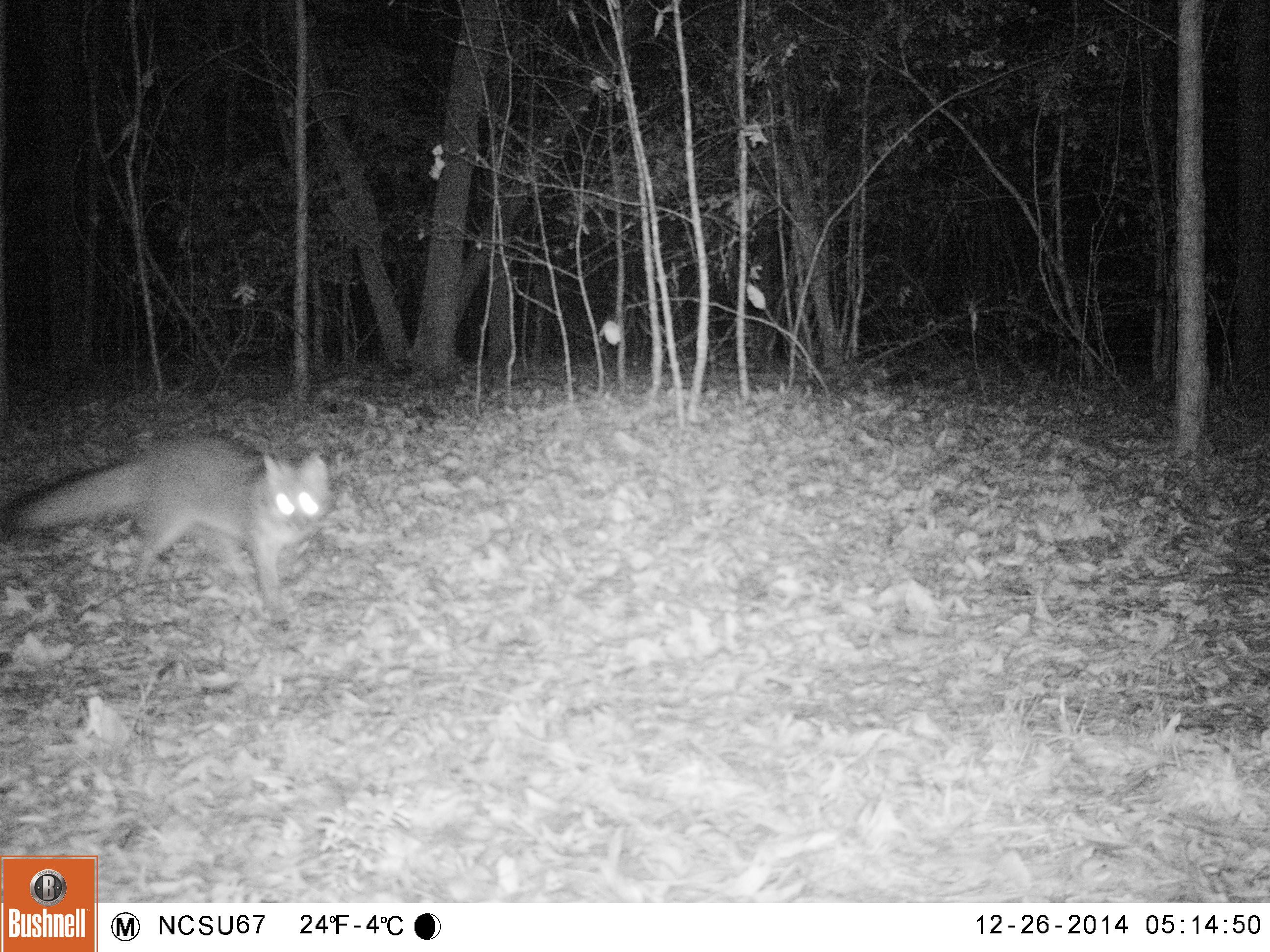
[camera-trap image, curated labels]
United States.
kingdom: Animalia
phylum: Chordata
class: Mammalia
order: Carnivora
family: Canidae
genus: Urocyon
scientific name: Urocyon cinereoargenteus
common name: gray fox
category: Grey Fox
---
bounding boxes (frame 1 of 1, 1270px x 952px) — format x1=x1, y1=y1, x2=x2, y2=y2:
Grey Fox: x1=14, y1=409, x2=332, y2=618